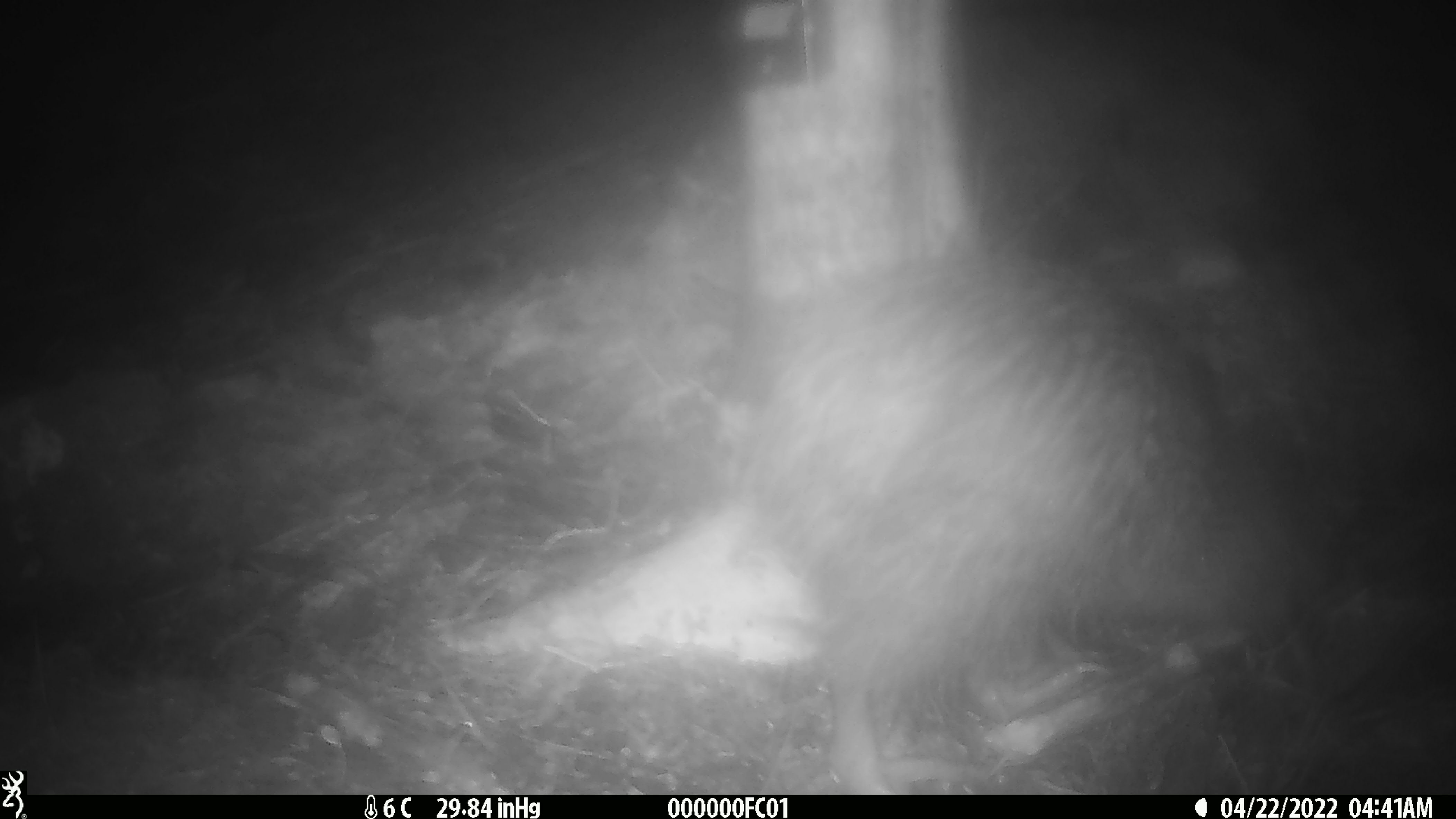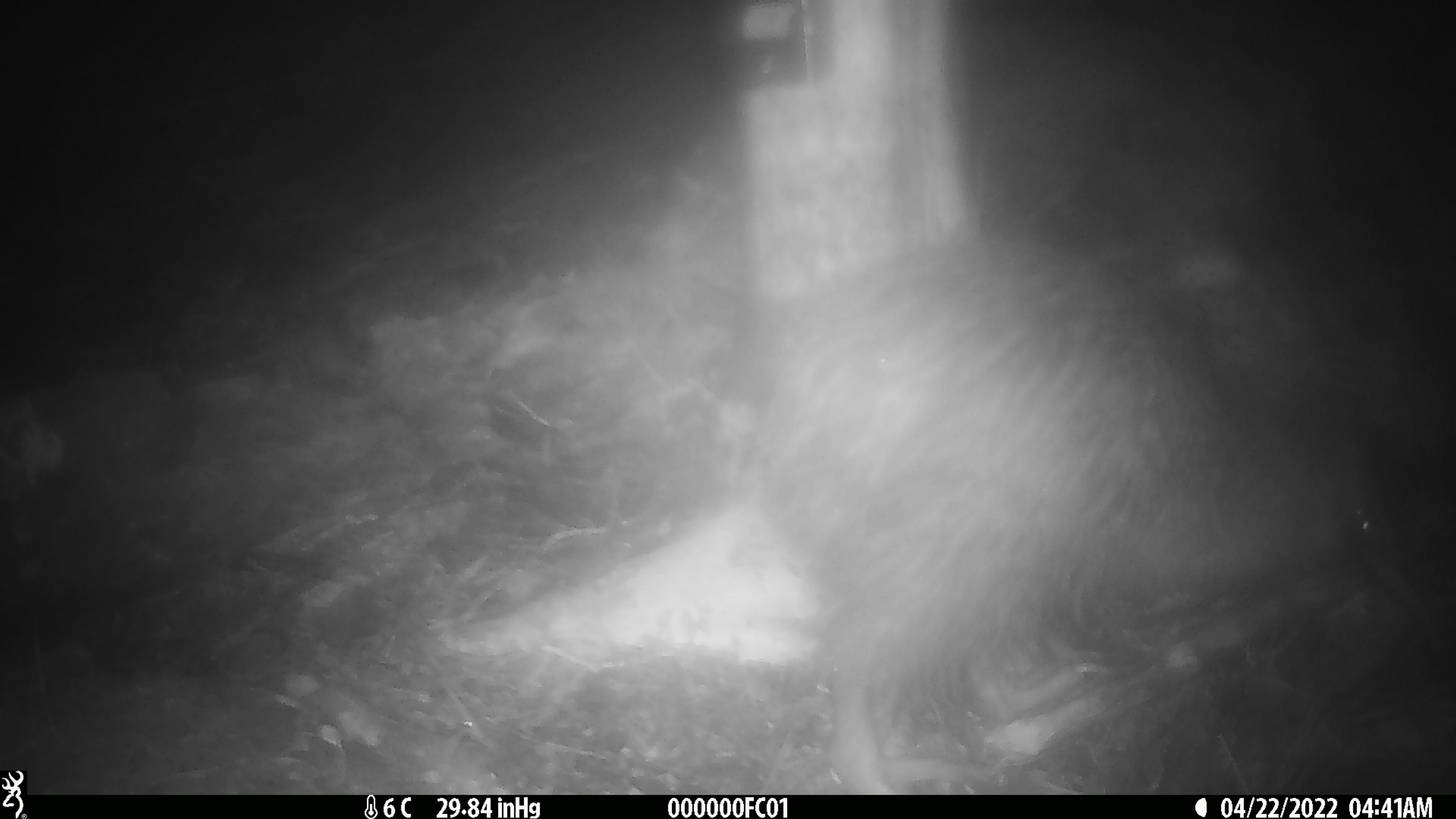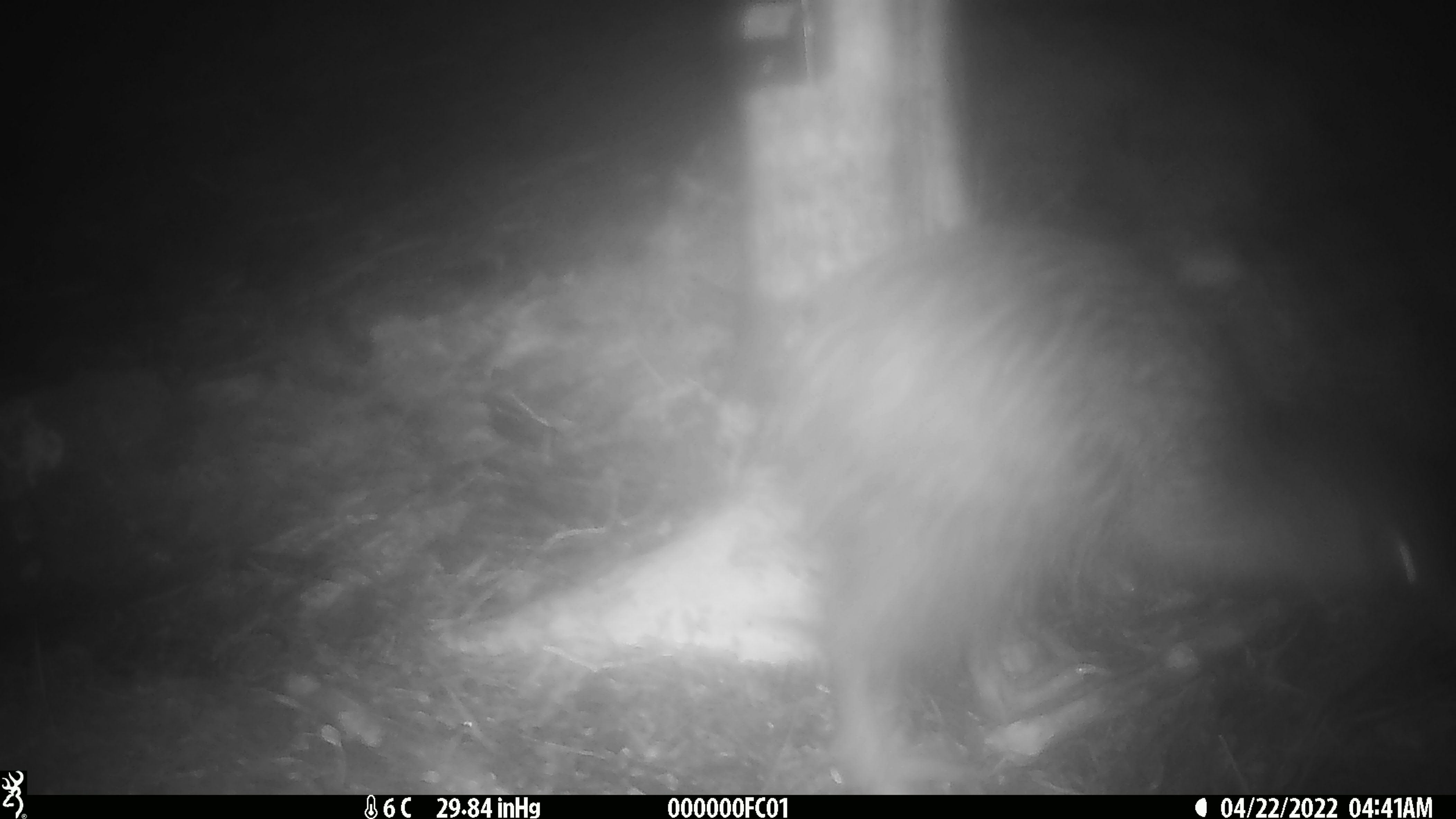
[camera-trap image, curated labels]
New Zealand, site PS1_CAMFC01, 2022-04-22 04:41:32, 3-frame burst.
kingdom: Animalia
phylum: Chordata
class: Aves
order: Apterygiformes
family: Apterygidae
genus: Apteryx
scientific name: Apteryx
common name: kiwi